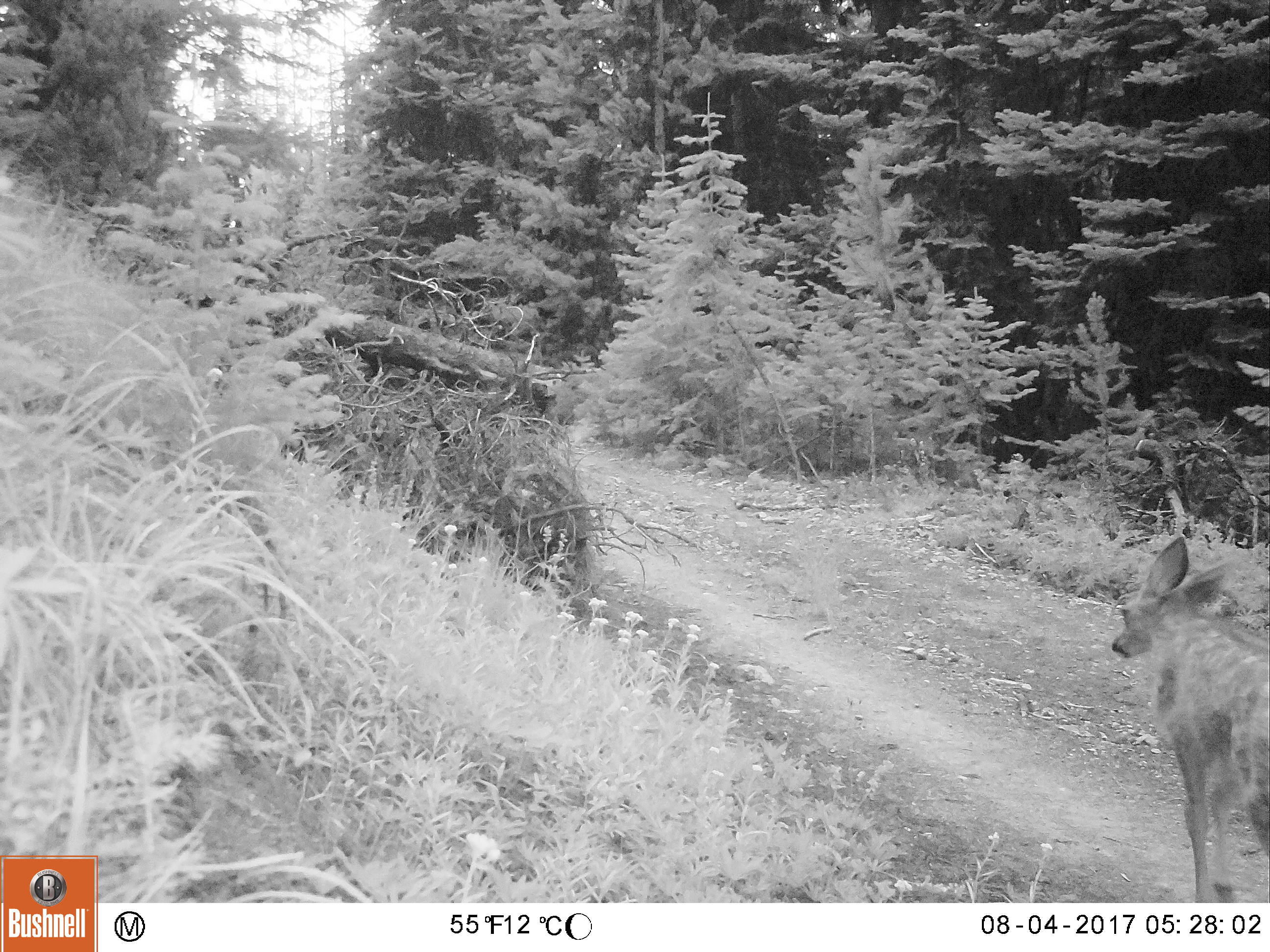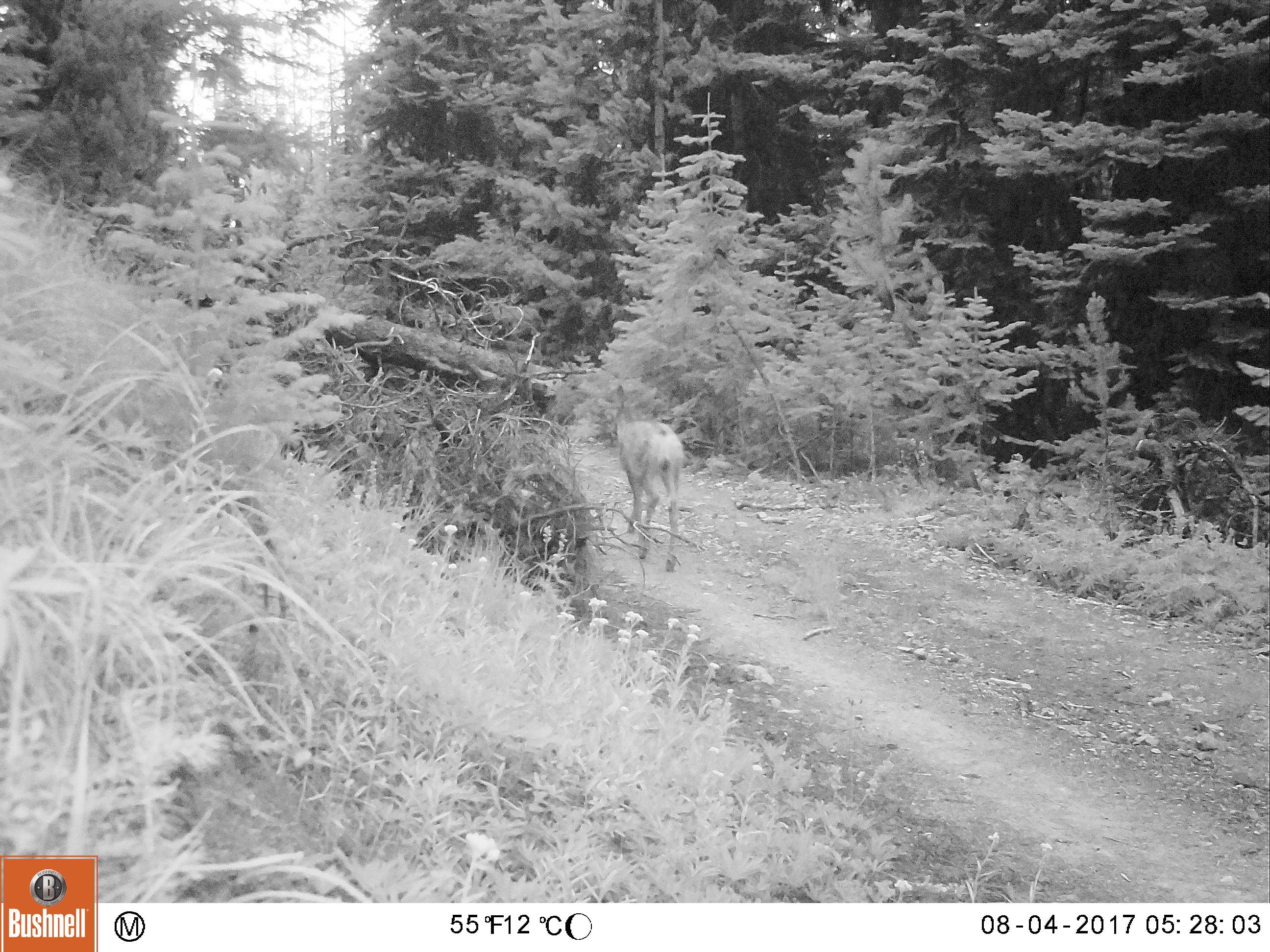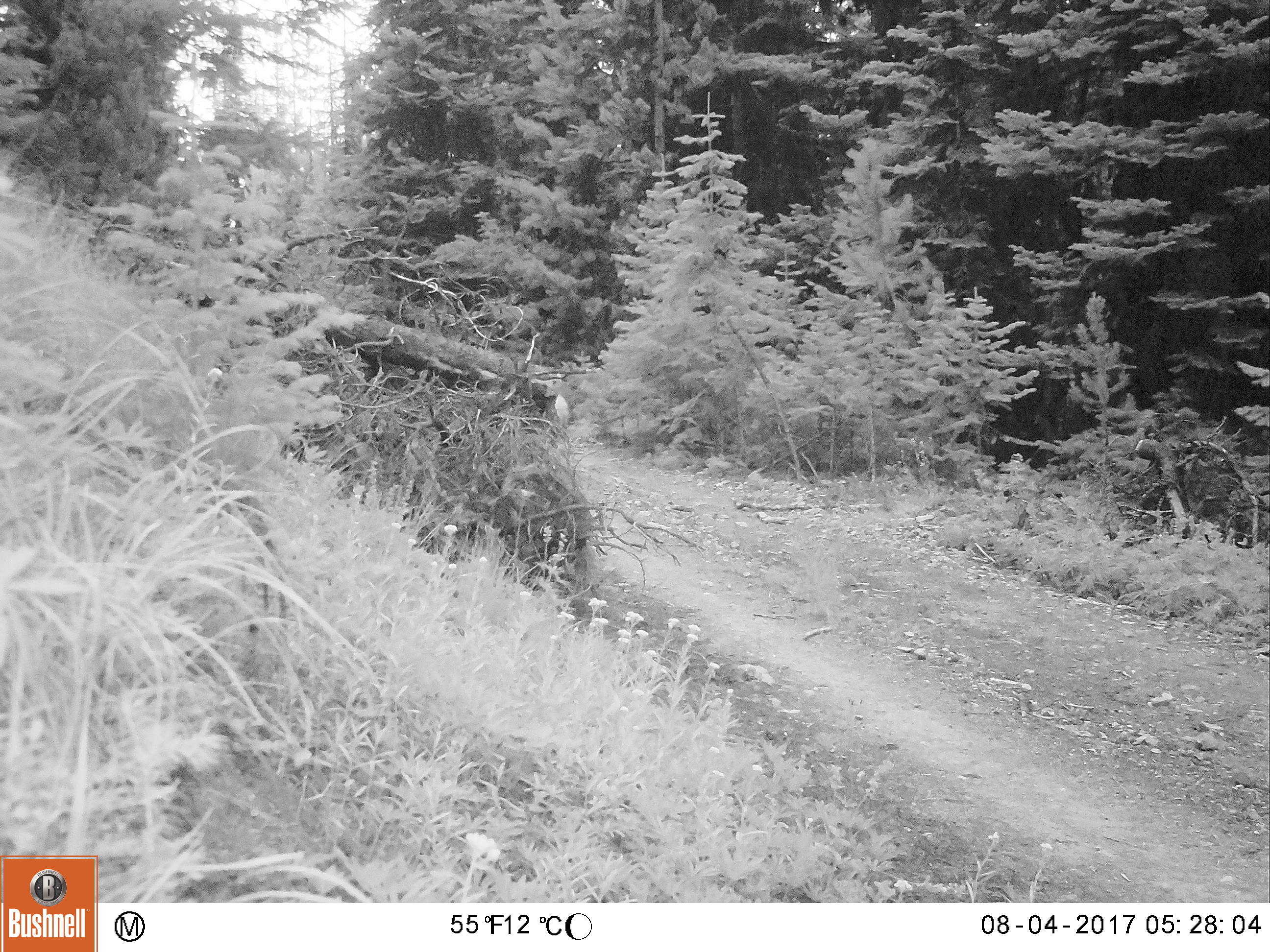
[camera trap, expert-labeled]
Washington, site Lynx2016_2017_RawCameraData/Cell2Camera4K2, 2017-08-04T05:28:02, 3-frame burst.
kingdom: Animalia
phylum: Chordata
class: Mammalia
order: Artiodactyla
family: Cervidae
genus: Odocoileus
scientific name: Odocoileus hemionus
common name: mule deer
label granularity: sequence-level